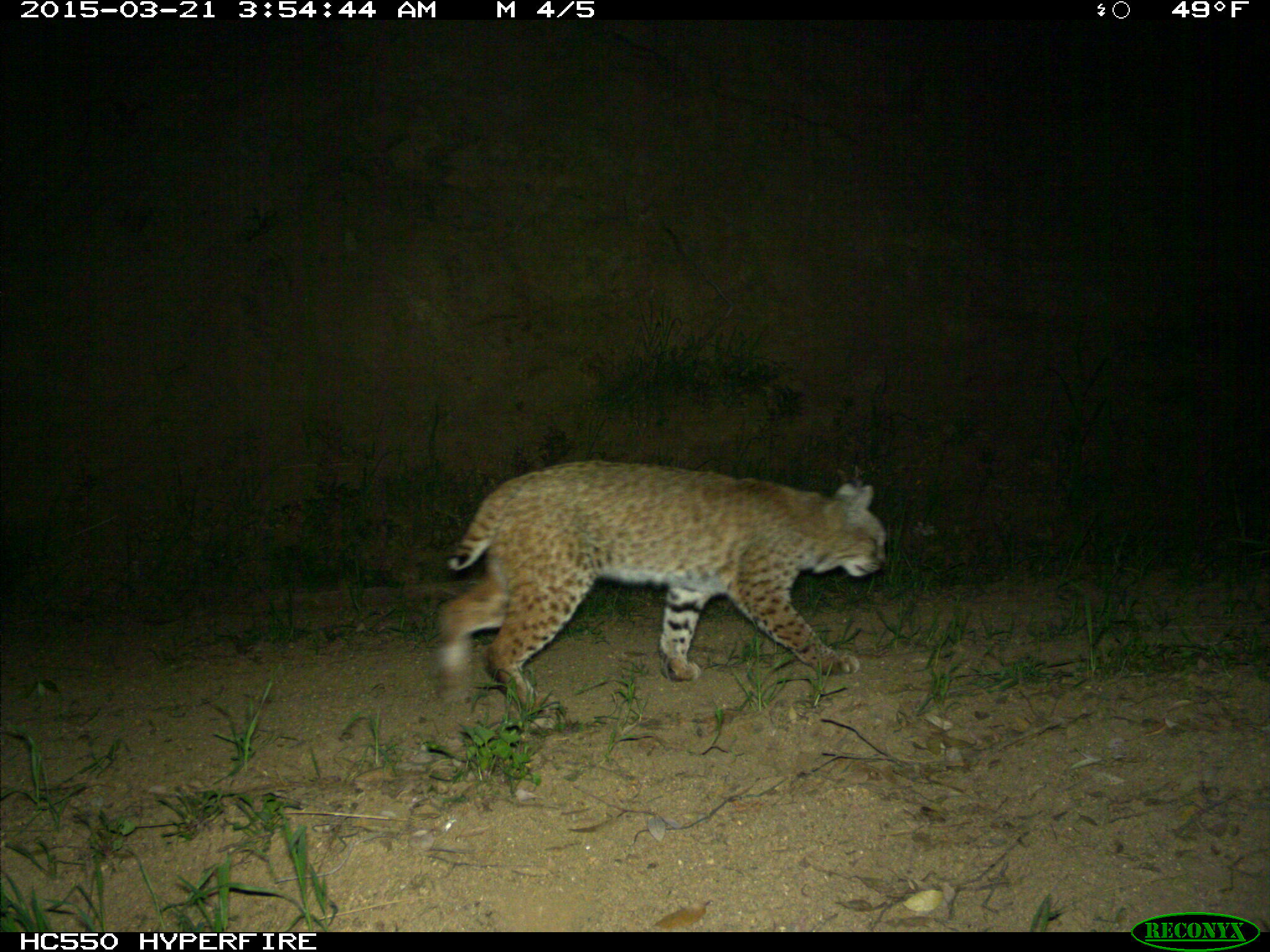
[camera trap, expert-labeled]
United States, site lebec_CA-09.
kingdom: Animalia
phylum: Chordata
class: Mammalia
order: Carnivora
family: Felidae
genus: Lynx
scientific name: Lynx rufus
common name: bobcat